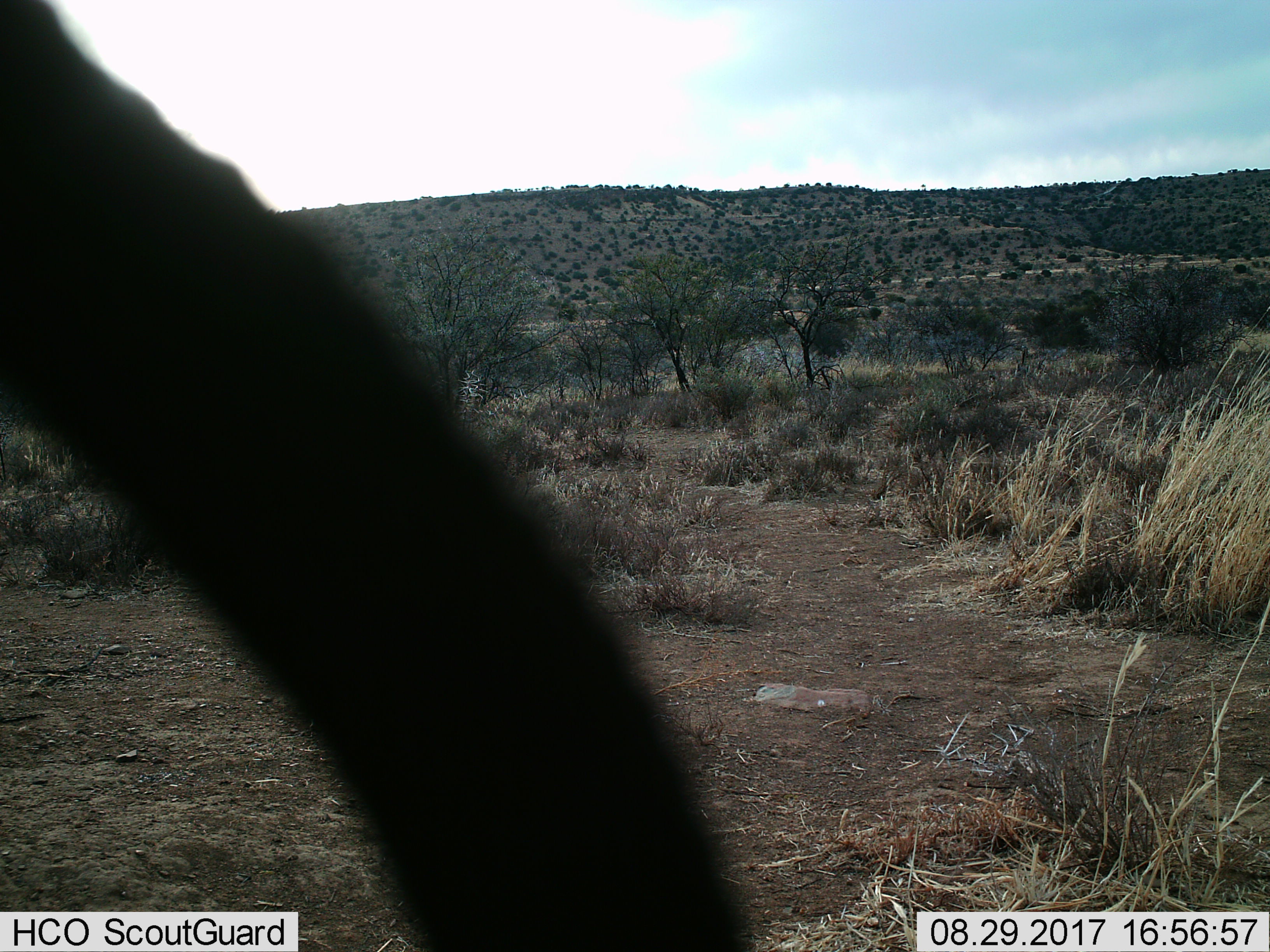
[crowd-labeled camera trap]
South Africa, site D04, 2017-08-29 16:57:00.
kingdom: Animalia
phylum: Chordata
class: Mammalia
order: Artiodactyla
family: Bovidae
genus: Tragelaphus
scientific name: Tragelaphus scriptus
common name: bushbuck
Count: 1.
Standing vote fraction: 100%.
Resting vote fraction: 0%.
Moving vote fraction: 0%.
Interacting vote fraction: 0%.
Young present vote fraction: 0%.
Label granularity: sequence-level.